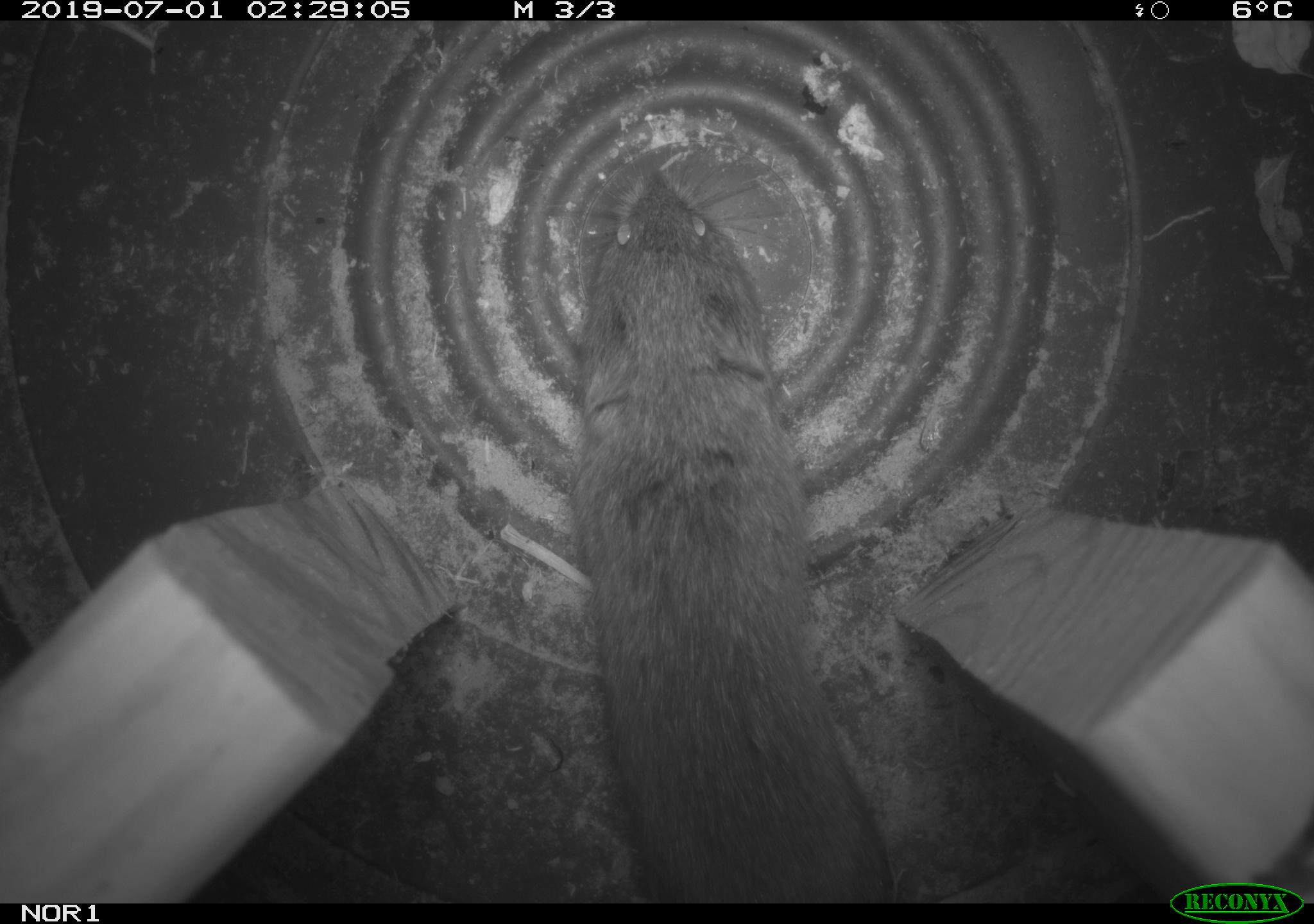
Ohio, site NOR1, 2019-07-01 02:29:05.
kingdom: Animalia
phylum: Chordata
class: Mammalia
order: Rodentia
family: Cricetidae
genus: Microtus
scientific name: Microtus pennsylvanicus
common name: meadow vole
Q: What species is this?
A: Meadow vole (Microtus pennsylvanicus).